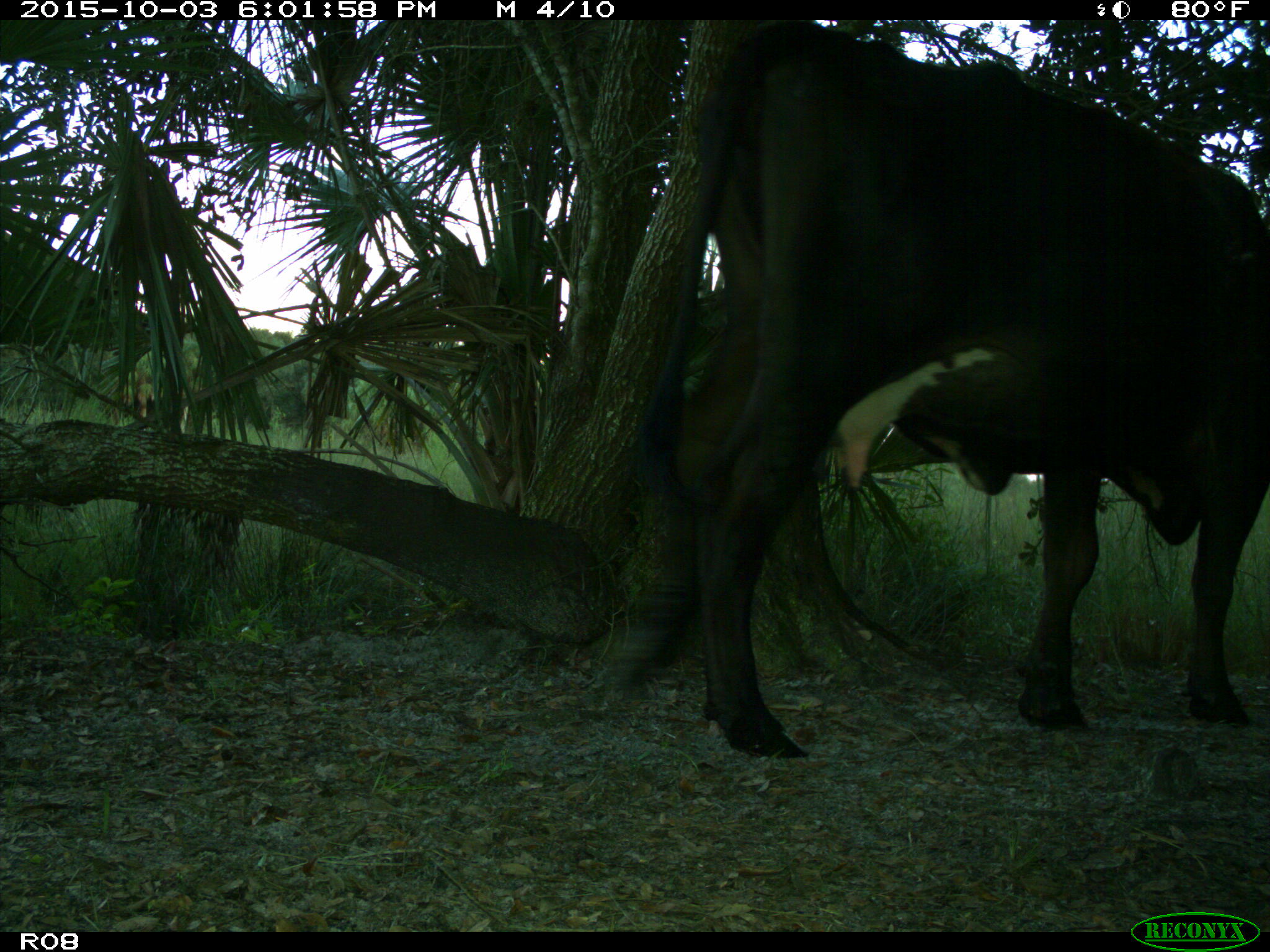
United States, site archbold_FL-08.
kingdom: Animalia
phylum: Chordata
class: Mammalia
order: Artiodactyla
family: Bovidae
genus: Bos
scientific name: Bos taurus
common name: domestic cow